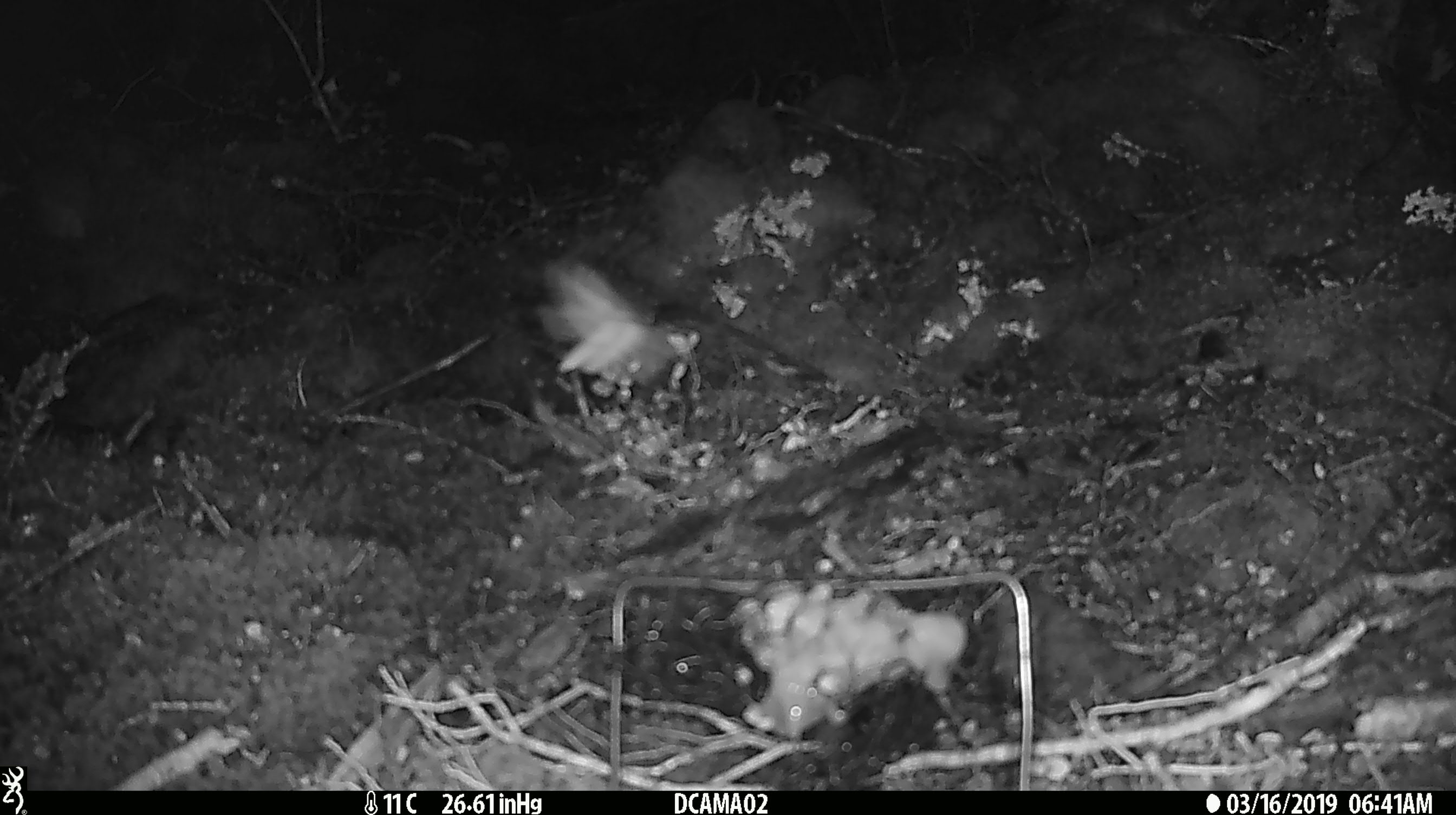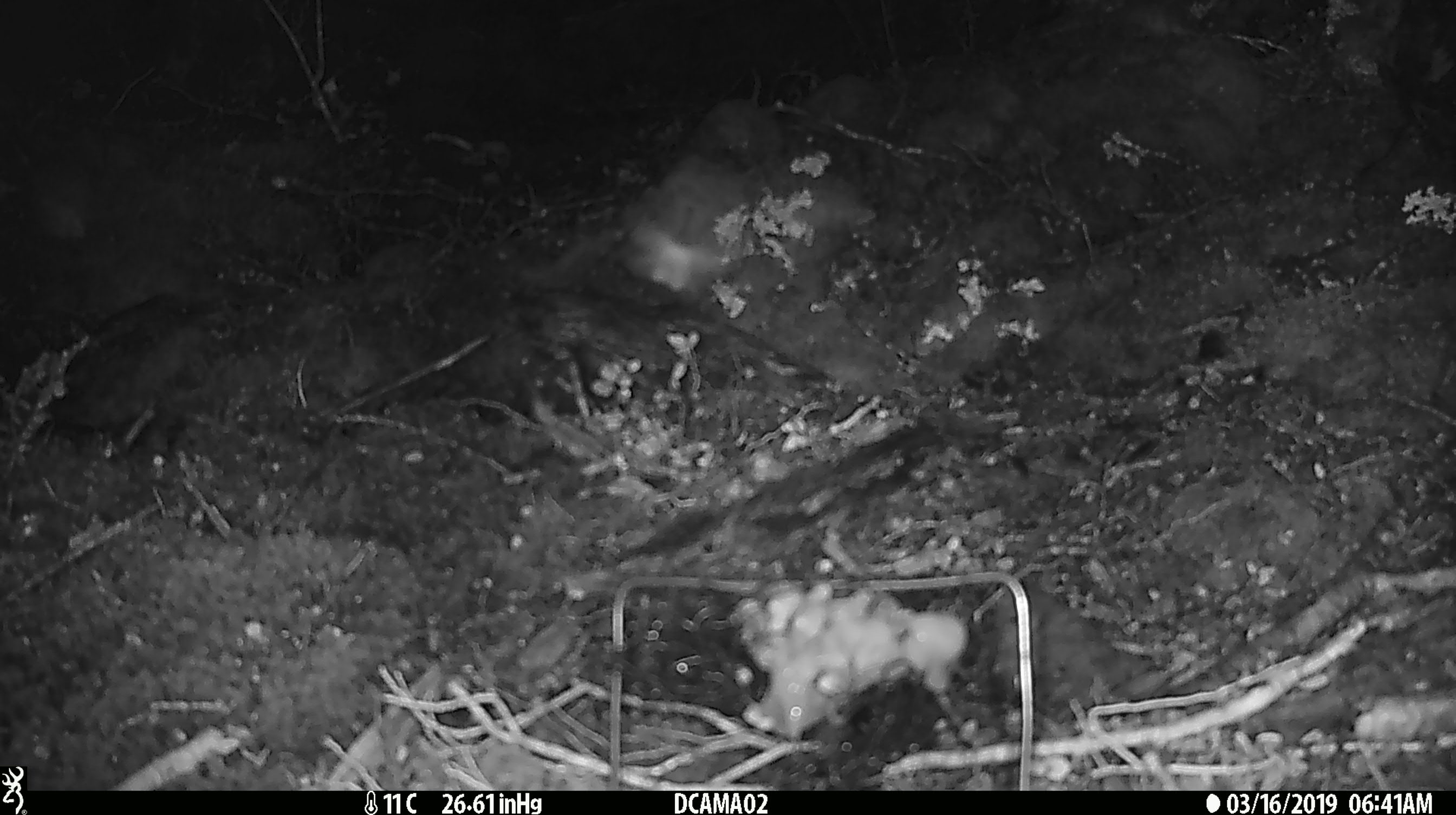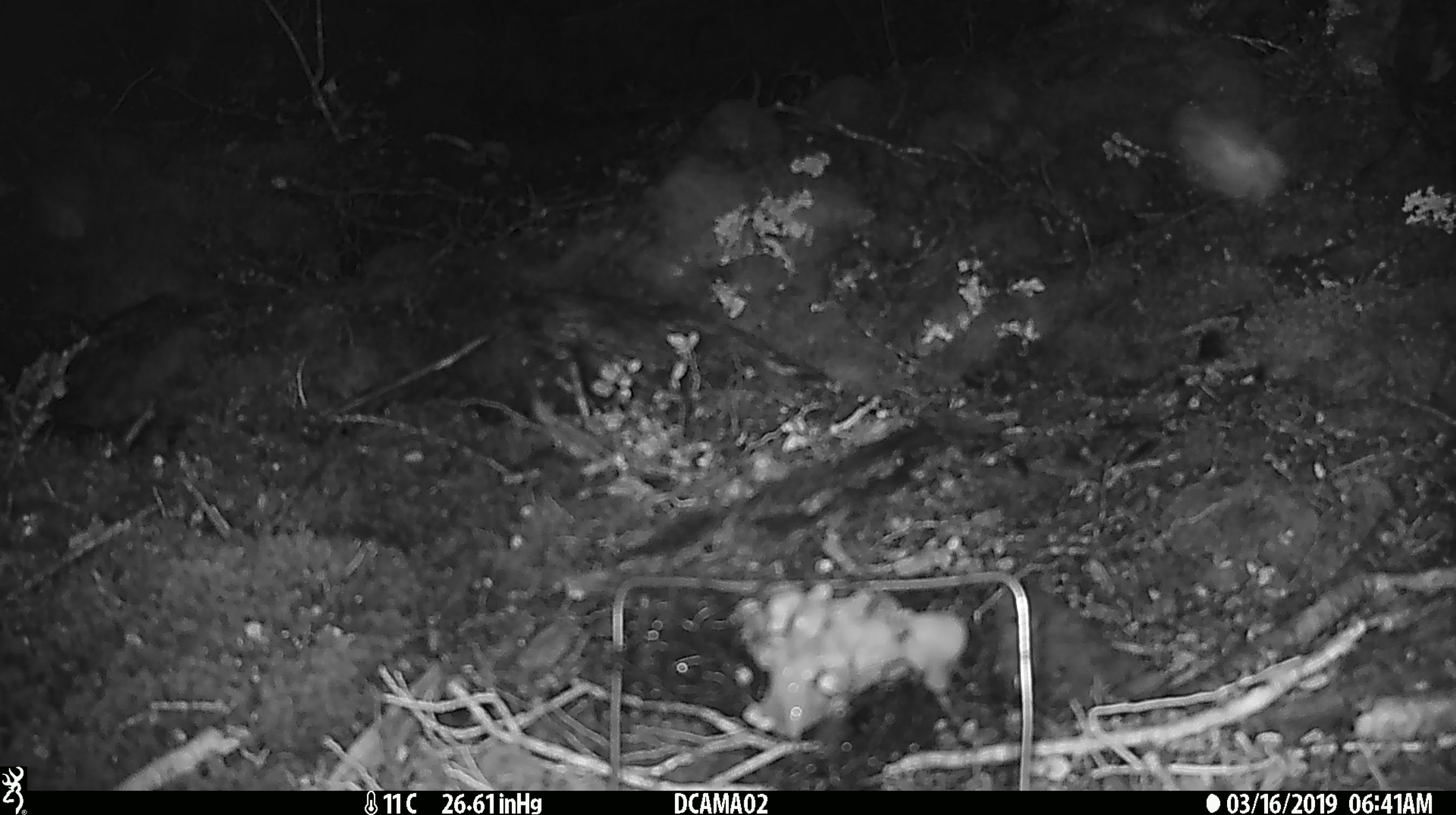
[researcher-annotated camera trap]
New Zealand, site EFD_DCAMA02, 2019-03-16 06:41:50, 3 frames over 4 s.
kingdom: Animalia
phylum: Arthropoda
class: Insecta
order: Lepidoptera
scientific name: Lepidoptera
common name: moth